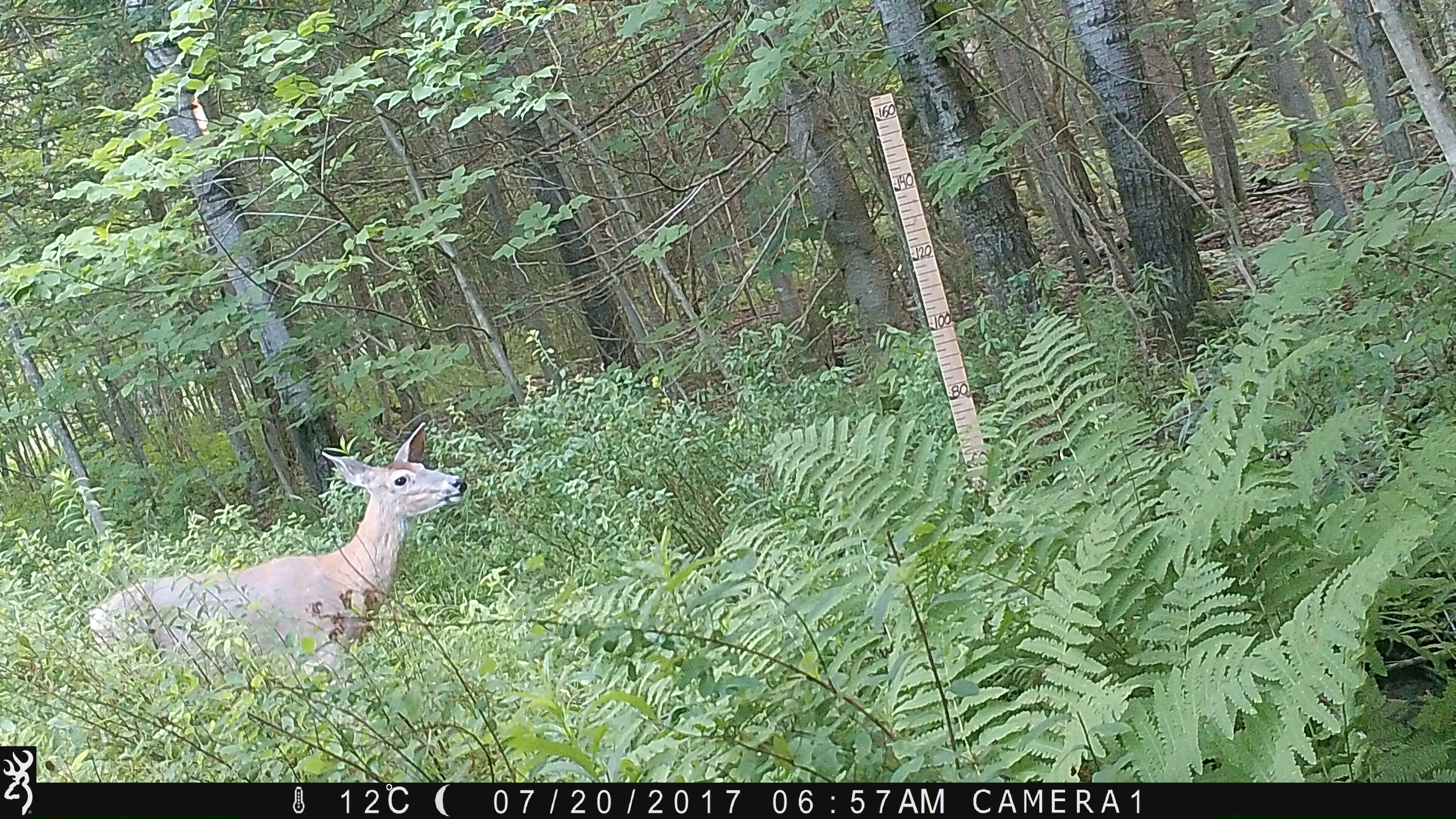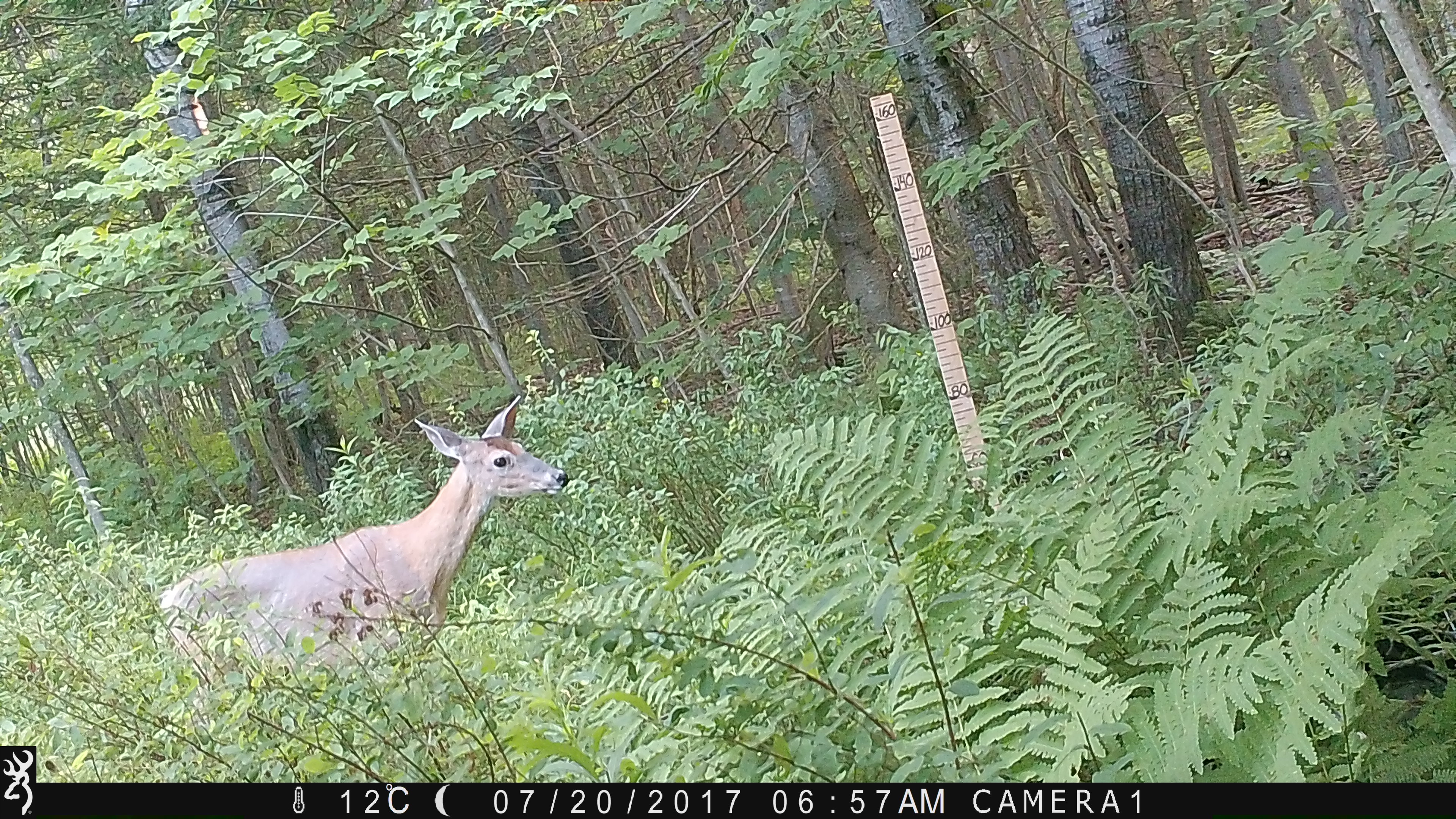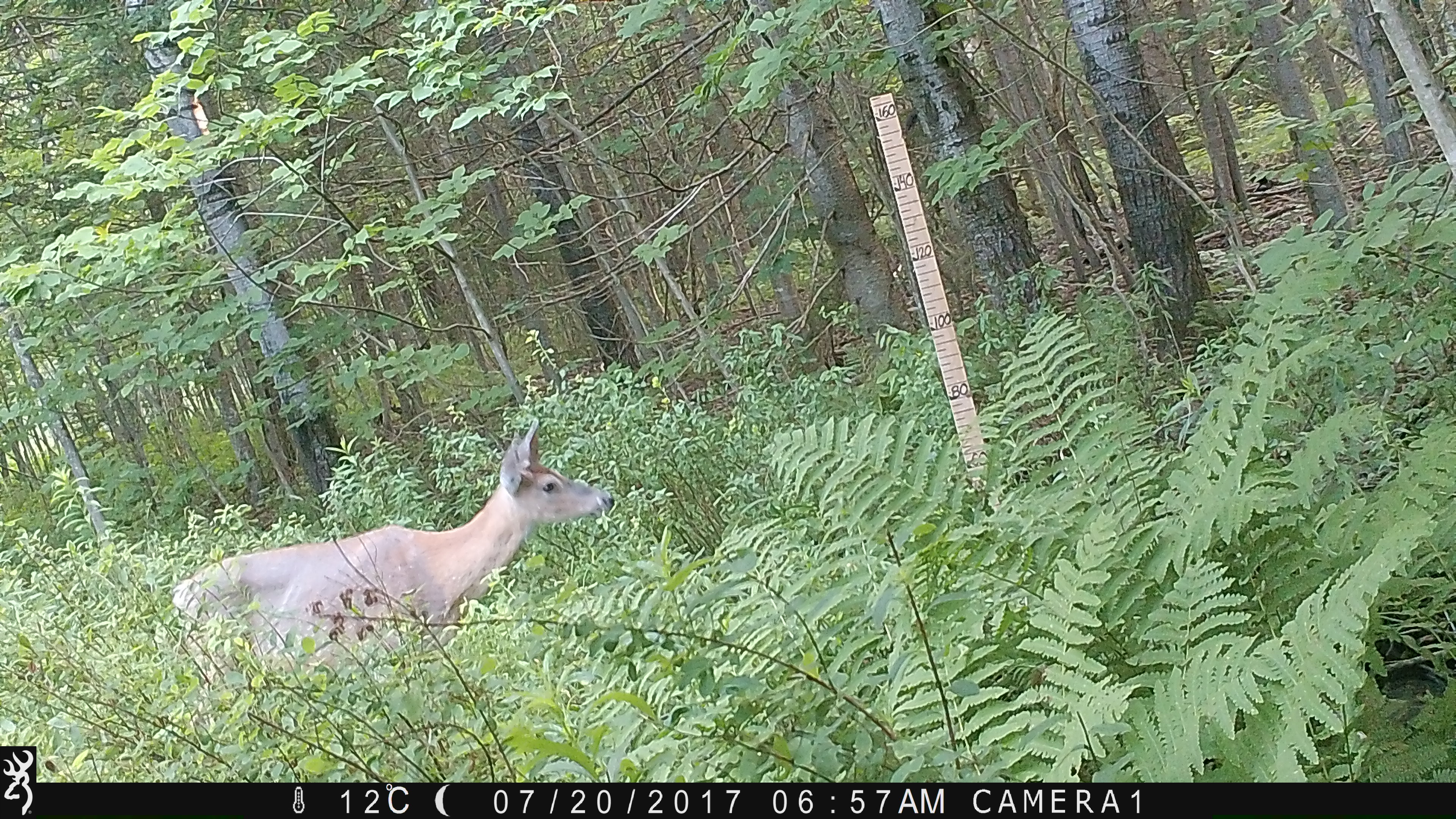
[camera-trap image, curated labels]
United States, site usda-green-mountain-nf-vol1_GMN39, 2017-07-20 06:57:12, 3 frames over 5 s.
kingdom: Animalia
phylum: Chordata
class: Mammalia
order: Artiodactyla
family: Cervidae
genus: Odocoileus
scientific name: Odocoileus virginianus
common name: white-tailed deer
White-tailed deer (Odocoileus virginianus).